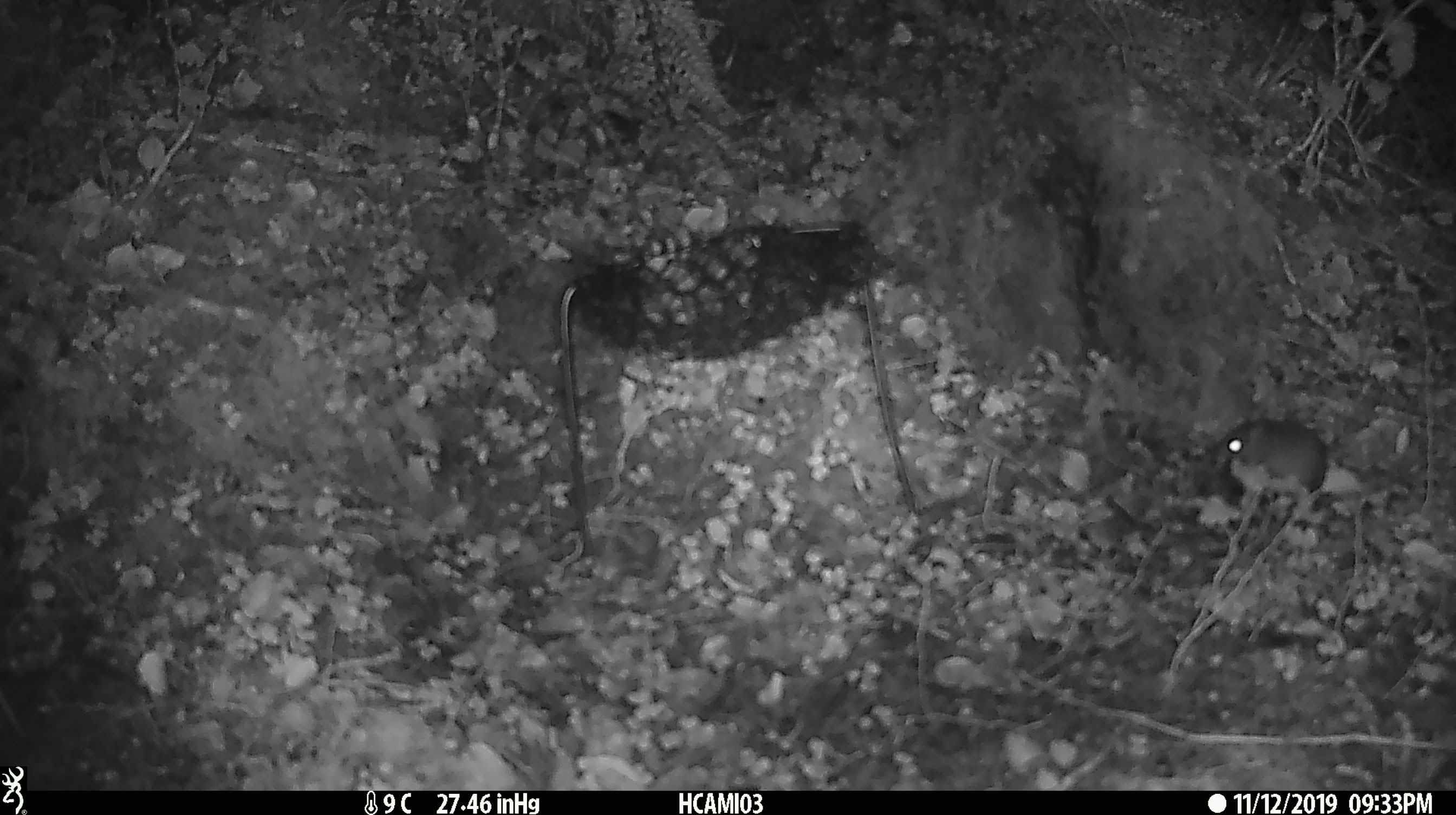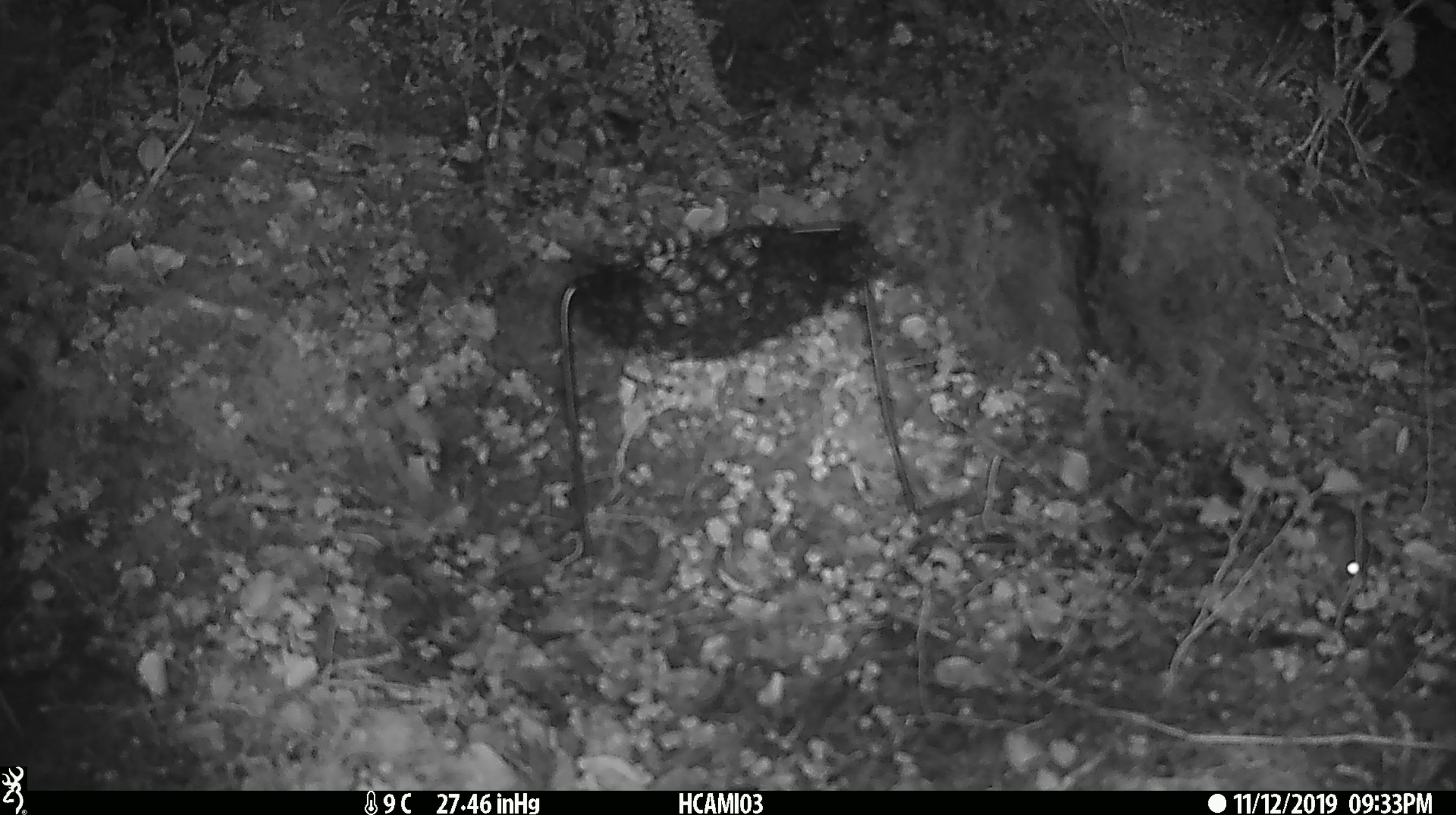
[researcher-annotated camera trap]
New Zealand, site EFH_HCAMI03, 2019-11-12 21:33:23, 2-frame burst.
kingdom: Animalia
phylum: Chordata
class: Mammalia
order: Rodentia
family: Muridae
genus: Mus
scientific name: Mus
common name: mouse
Mouse (Mus).